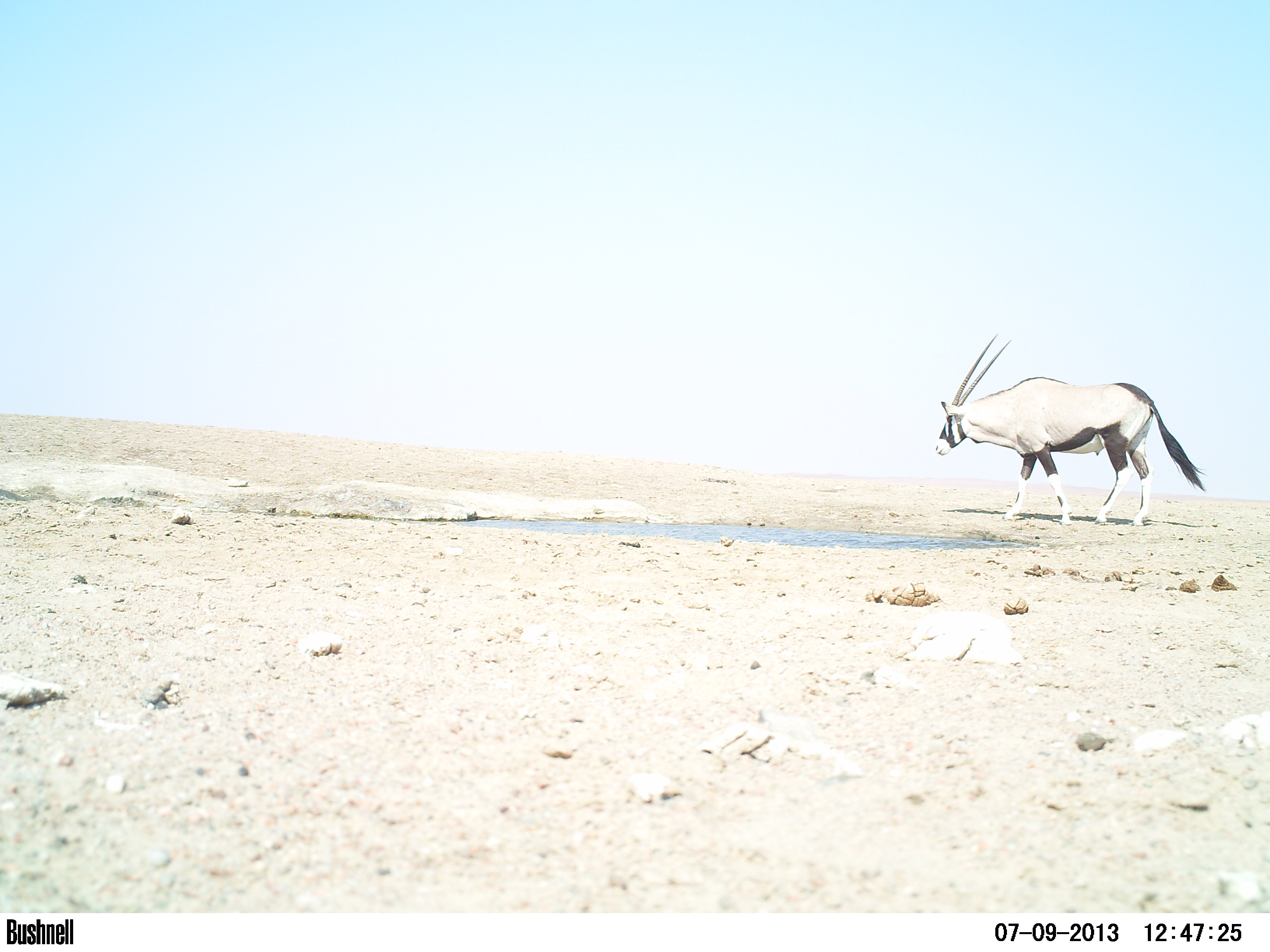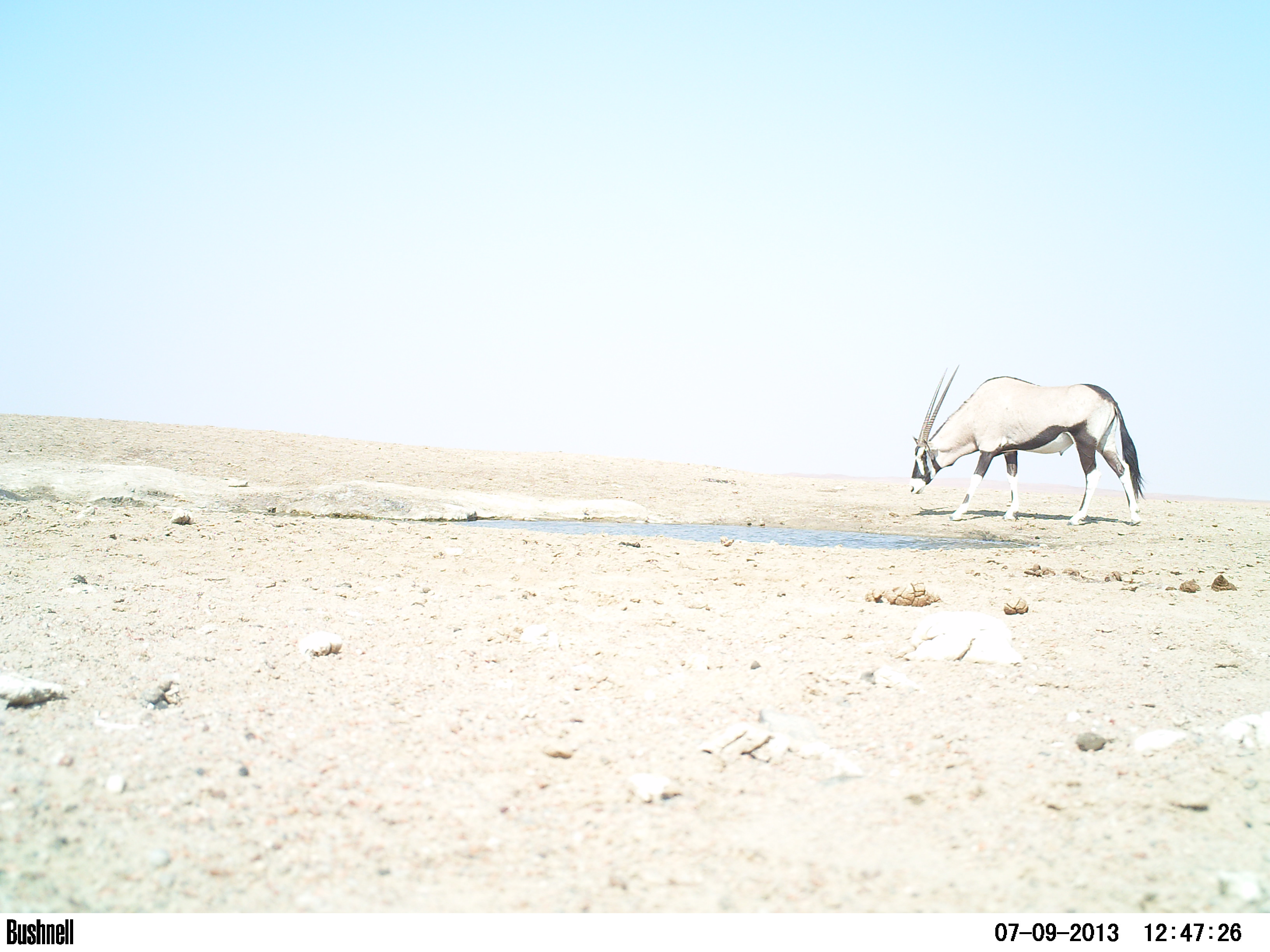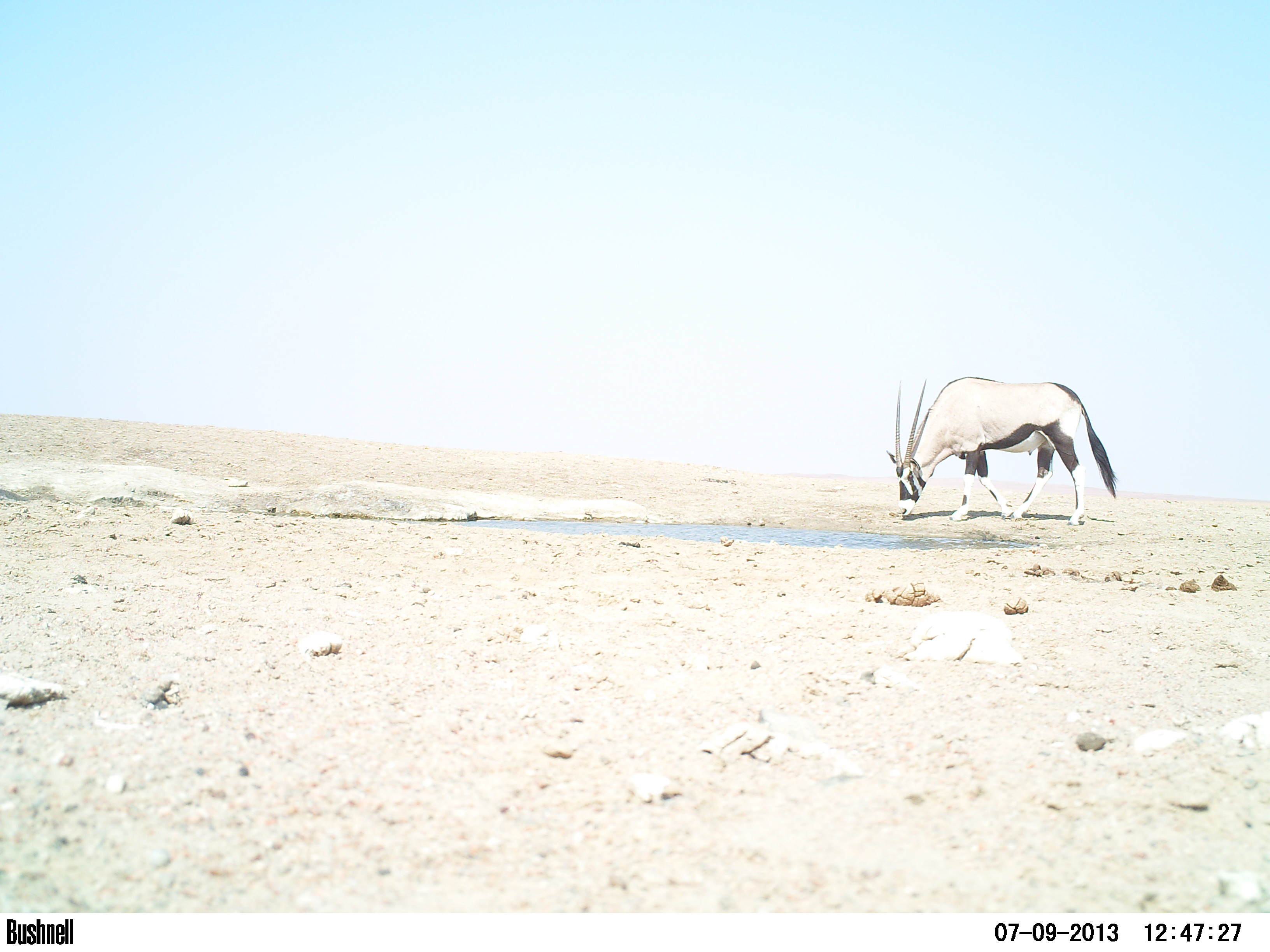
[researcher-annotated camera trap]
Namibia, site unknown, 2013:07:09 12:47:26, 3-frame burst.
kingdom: Animalia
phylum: Chordata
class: Mammalia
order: Artiodactyla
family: Bovidae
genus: Oryx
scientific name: Oryx gazella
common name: gemsbok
Oryx gazella (gemsbok).